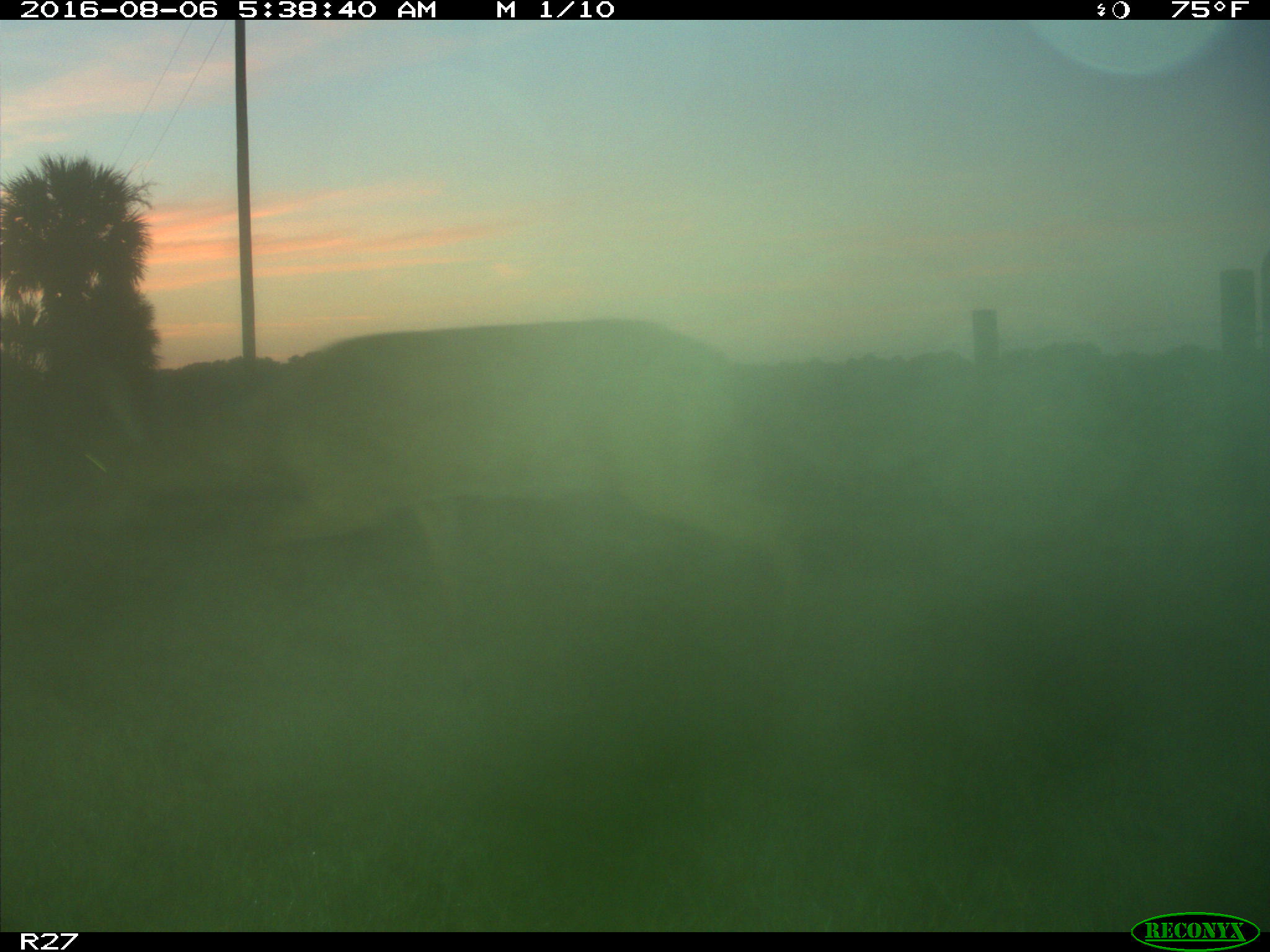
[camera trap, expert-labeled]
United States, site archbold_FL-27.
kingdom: Animalia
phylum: Chordata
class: Mammalia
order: Artiodactyla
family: Cervidae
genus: Odocoileus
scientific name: Odocoileus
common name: deer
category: unidentified deer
Unidentified deer (deer) (Odocoileus).